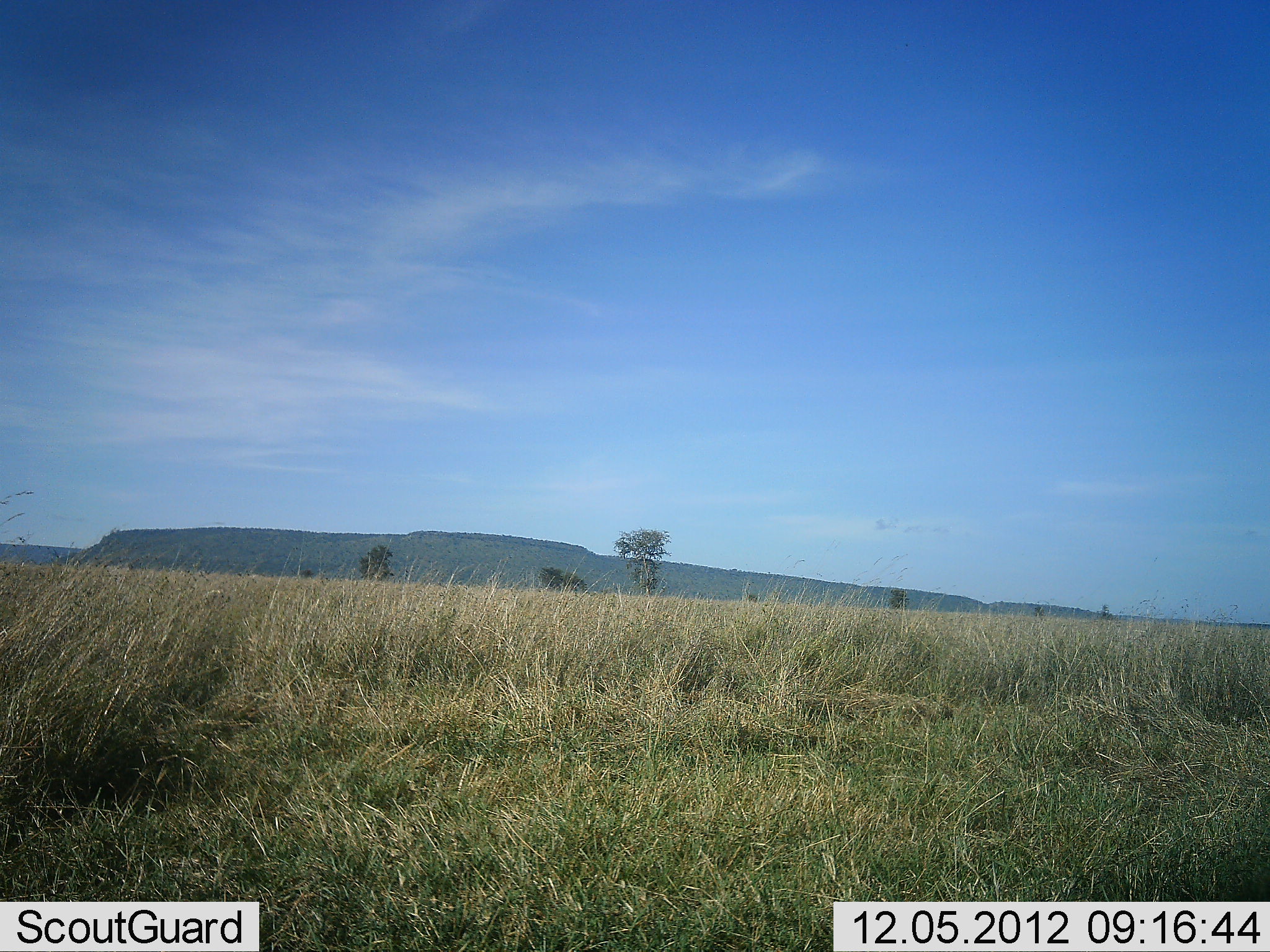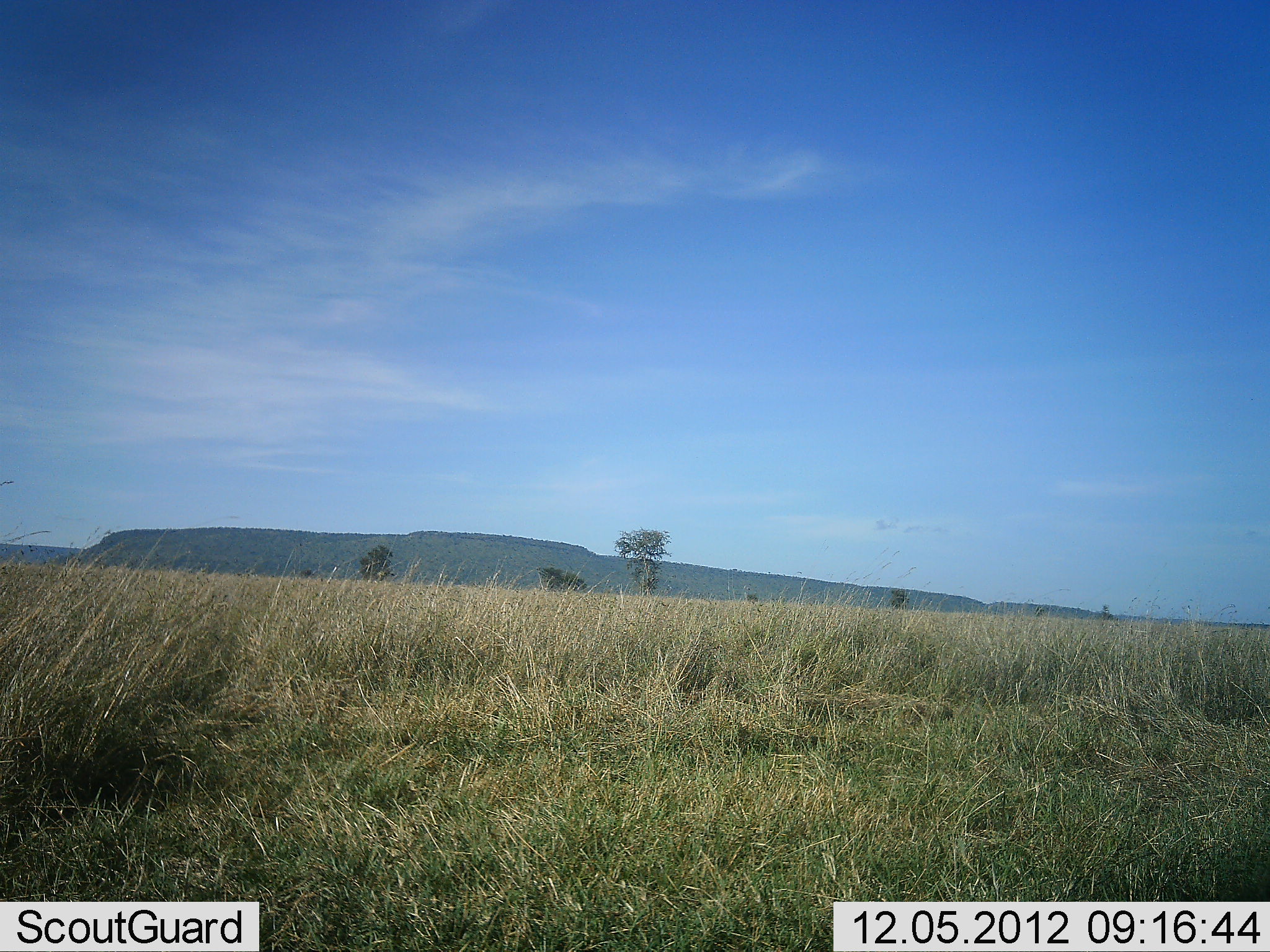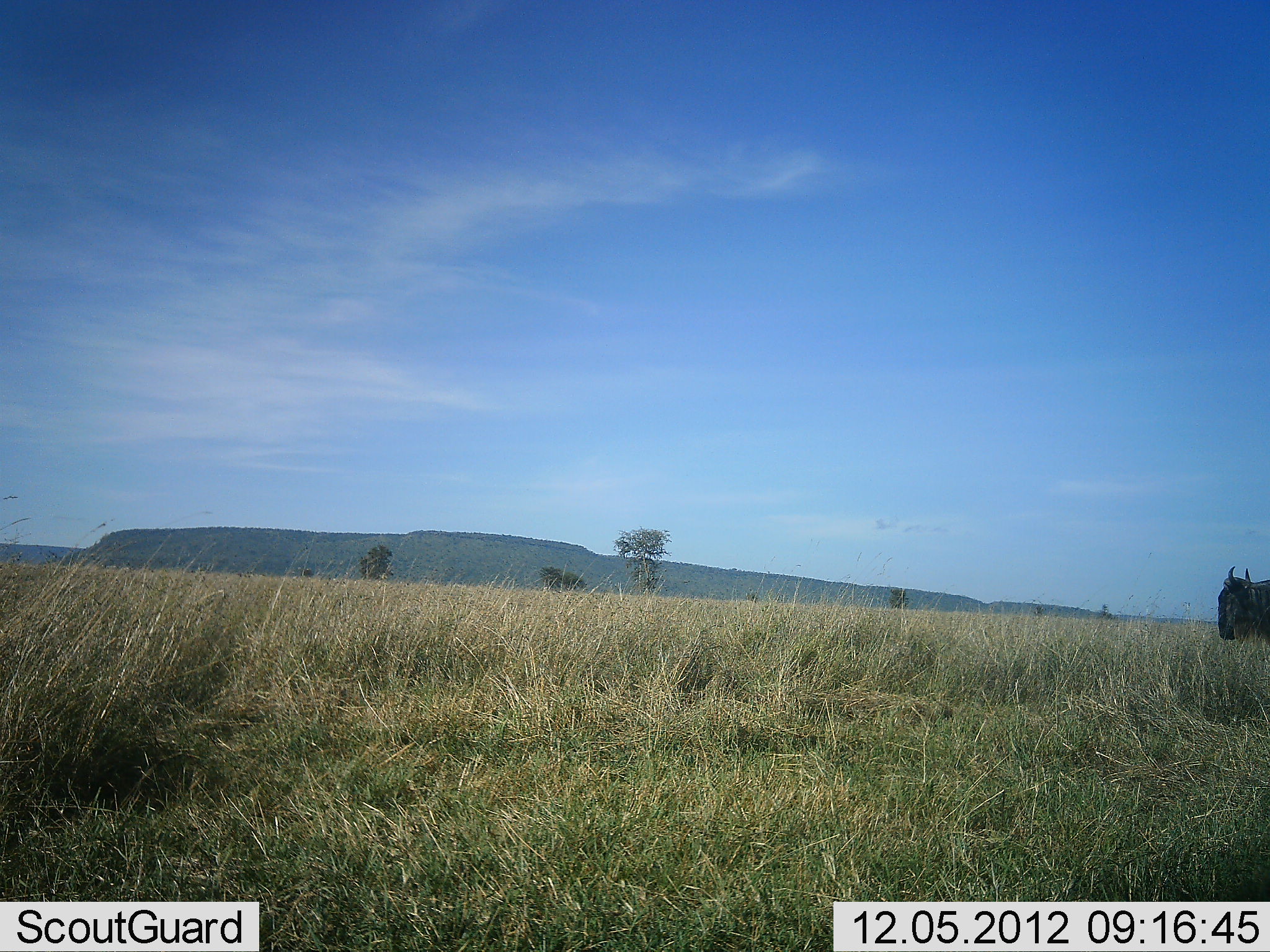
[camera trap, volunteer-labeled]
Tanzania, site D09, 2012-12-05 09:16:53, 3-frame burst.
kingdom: Animalia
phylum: Chordata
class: Mammalia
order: Artiodactyla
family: Bovidae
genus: Connochaetes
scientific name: Connochaetes taurinus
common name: blue wildebeest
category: wildebeest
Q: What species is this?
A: Wildebeest (blue wildebeest) (Connochaetes taurinus).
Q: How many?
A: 1.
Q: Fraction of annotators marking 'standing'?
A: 0%.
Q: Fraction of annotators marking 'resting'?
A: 0%.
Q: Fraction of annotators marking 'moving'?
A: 100%.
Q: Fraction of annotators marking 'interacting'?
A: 0%.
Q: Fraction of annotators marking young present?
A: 0%.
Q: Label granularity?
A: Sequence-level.